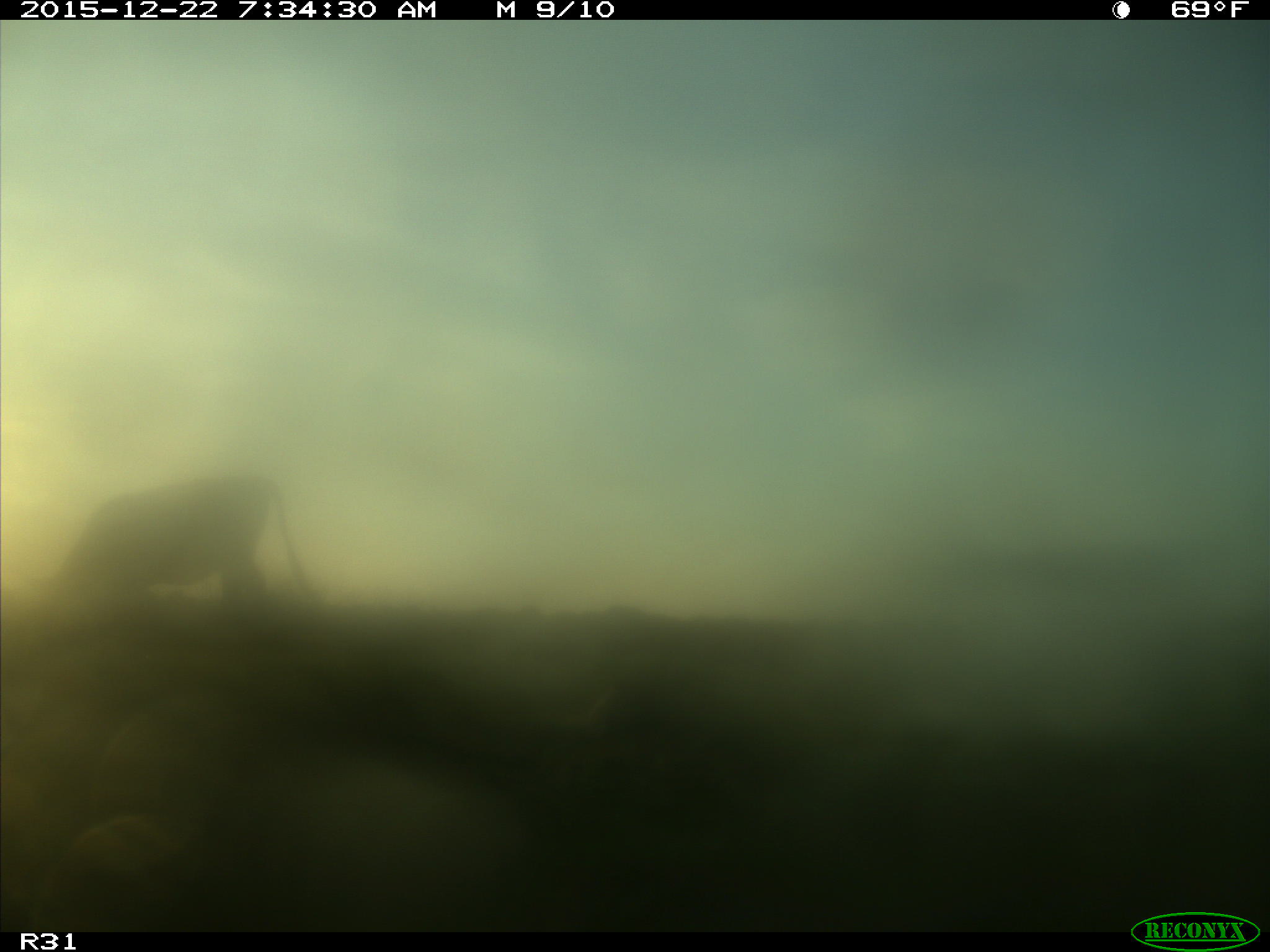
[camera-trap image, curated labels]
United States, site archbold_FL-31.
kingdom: Animalia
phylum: Chordata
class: Mammalia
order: Artiodactyla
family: Bovidae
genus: Bos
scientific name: Bos taurus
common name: domestic cow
Bos taurus (domestic cow).